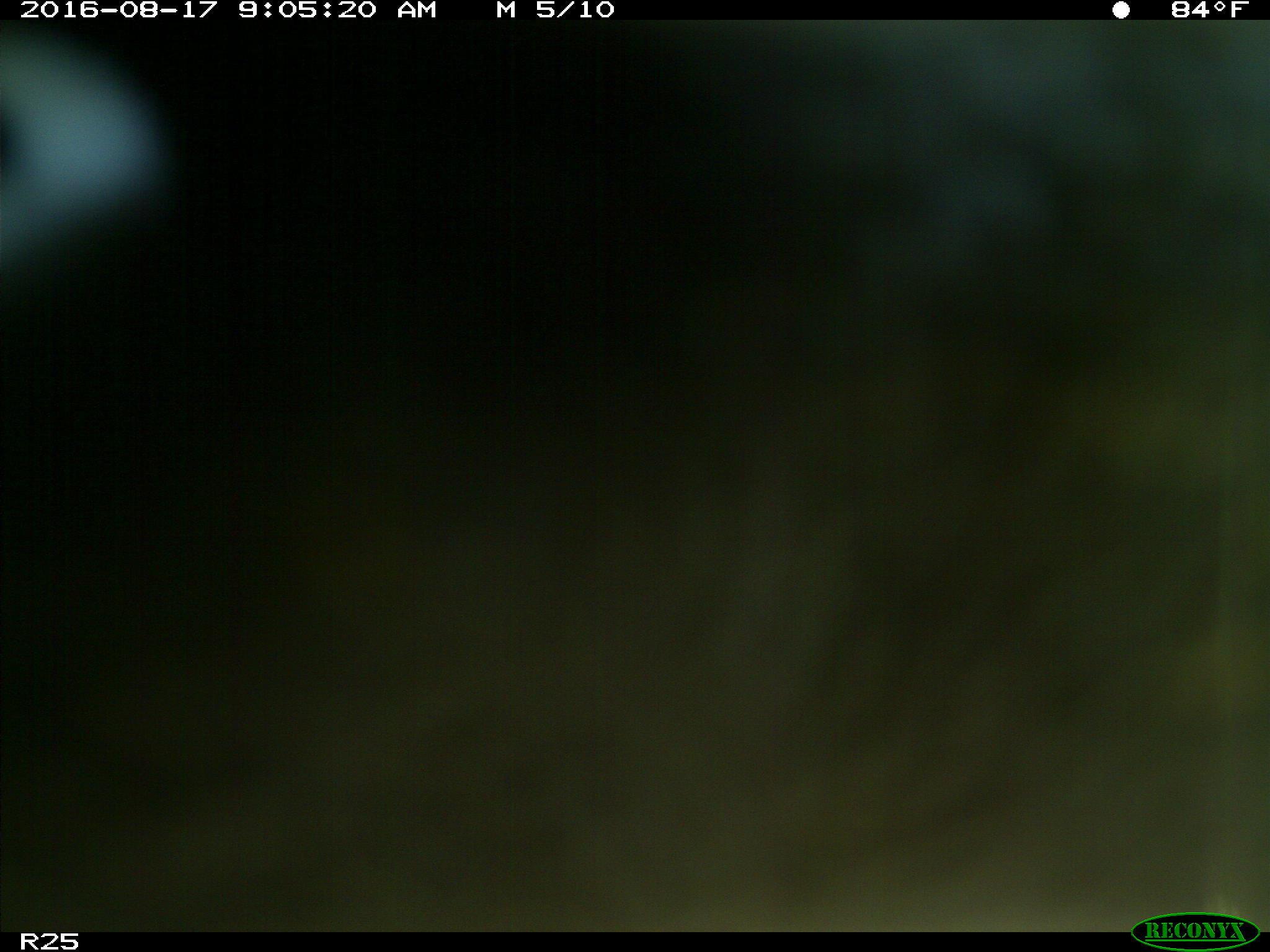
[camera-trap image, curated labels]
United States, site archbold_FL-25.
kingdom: Animalia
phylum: Chordata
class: Mammalia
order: Artiodactyla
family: Bovidae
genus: Bos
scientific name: Bos taurus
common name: domestic cow